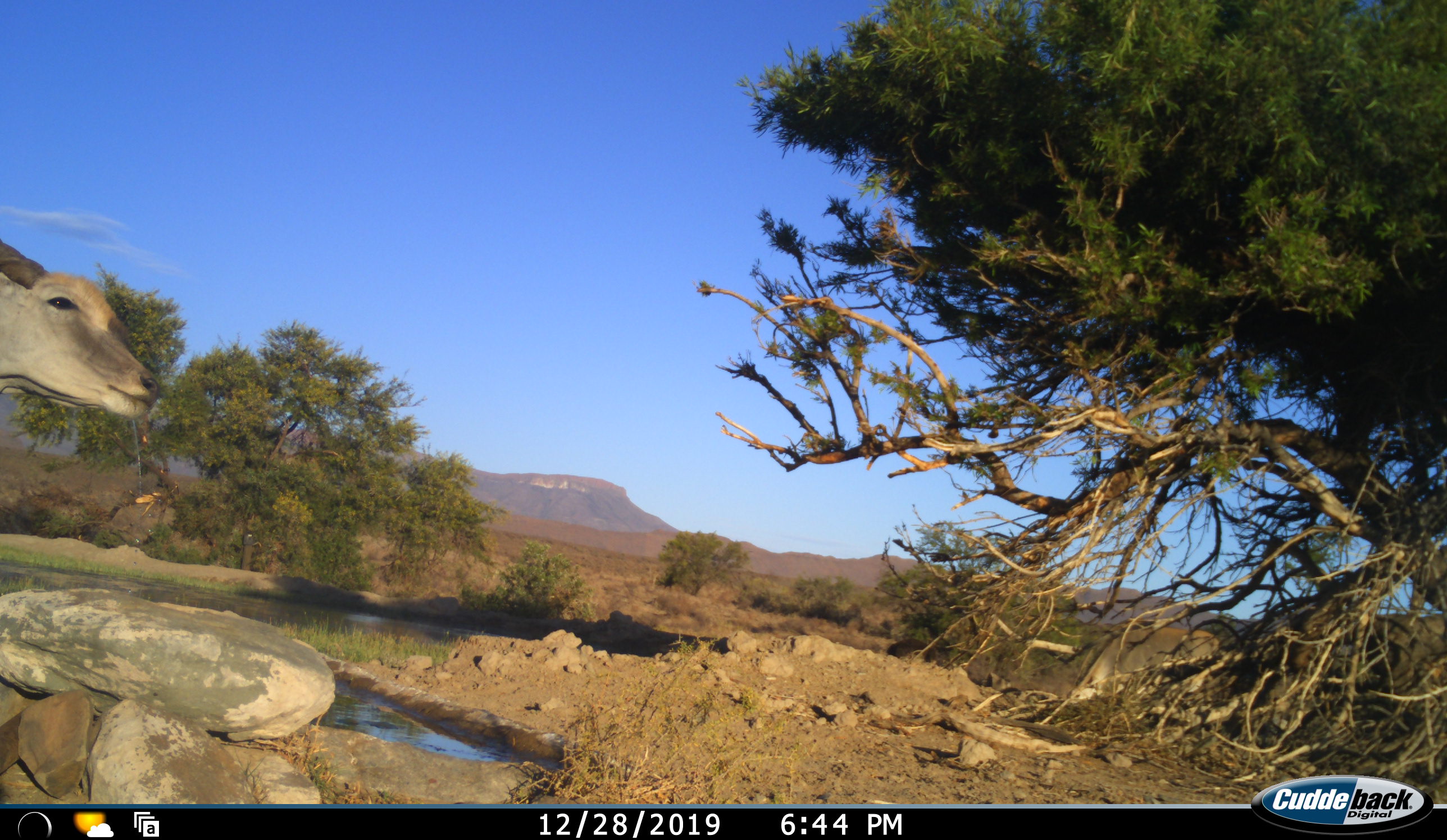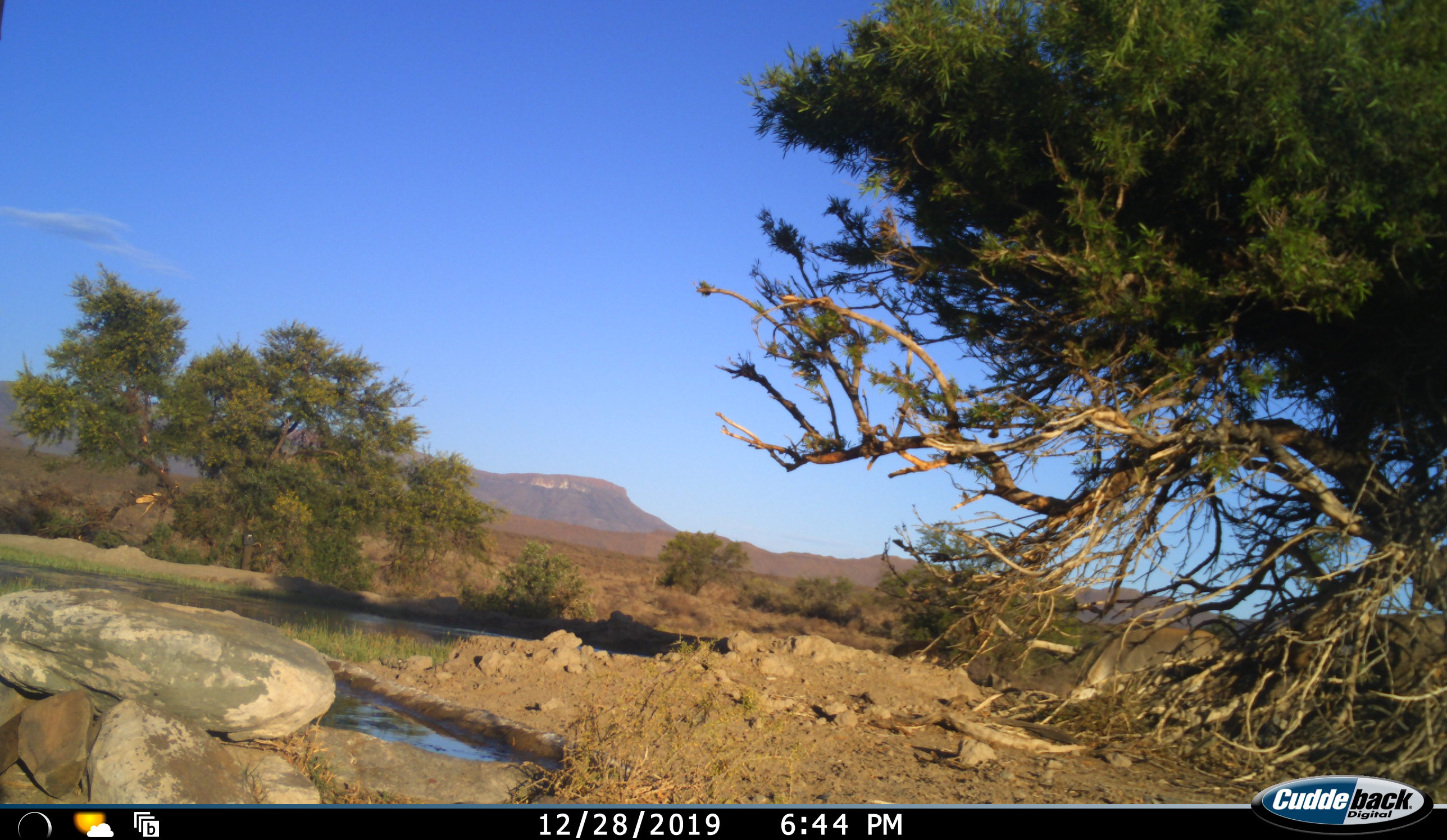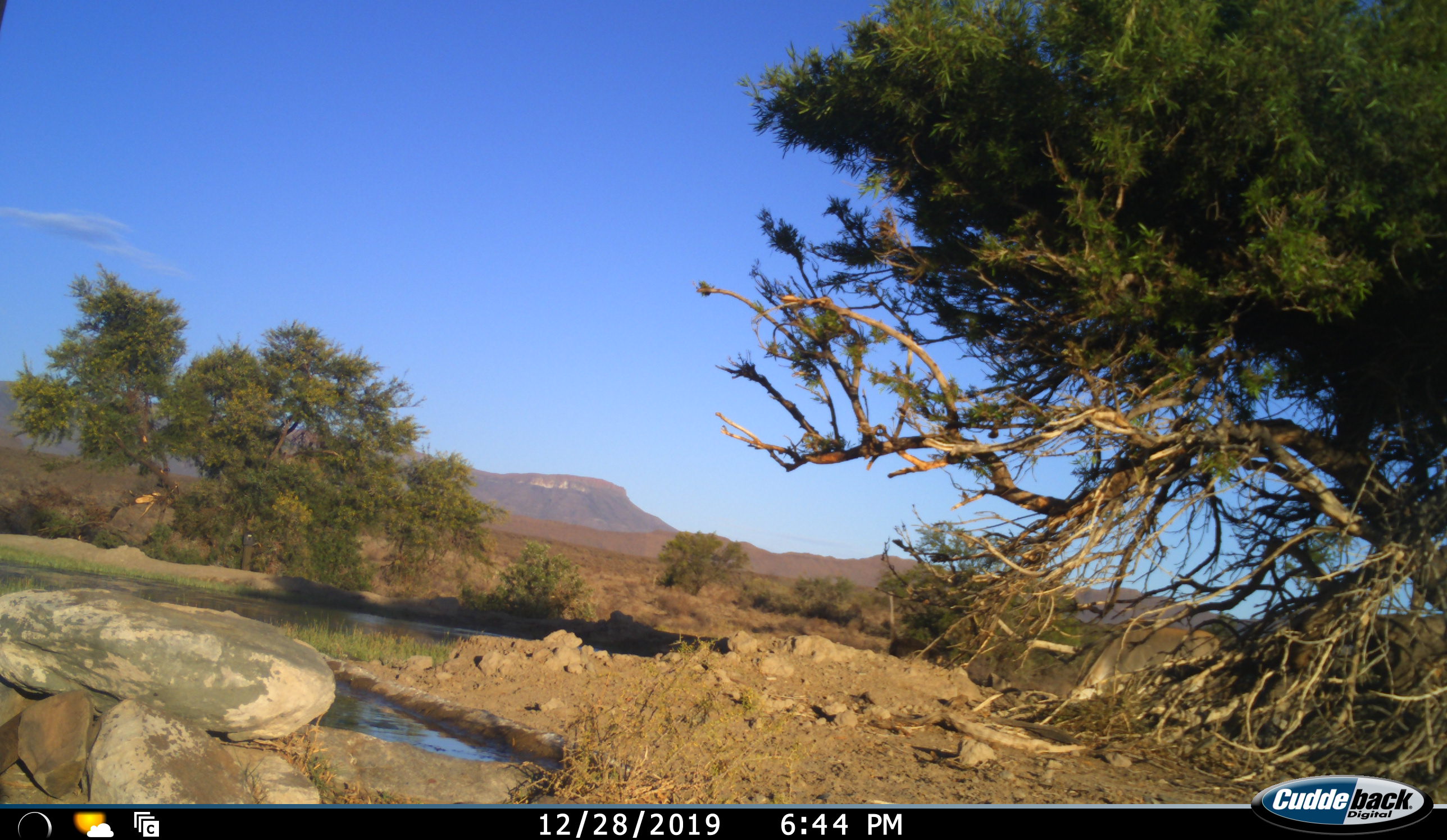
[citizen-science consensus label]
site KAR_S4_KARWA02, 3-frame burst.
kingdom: Animalia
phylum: Chordata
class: Mammalia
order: Artiodactyla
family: Bovidae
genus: Tragelaphus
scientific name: Tragelaphus oryx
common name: eland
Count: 1.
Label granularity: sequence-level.